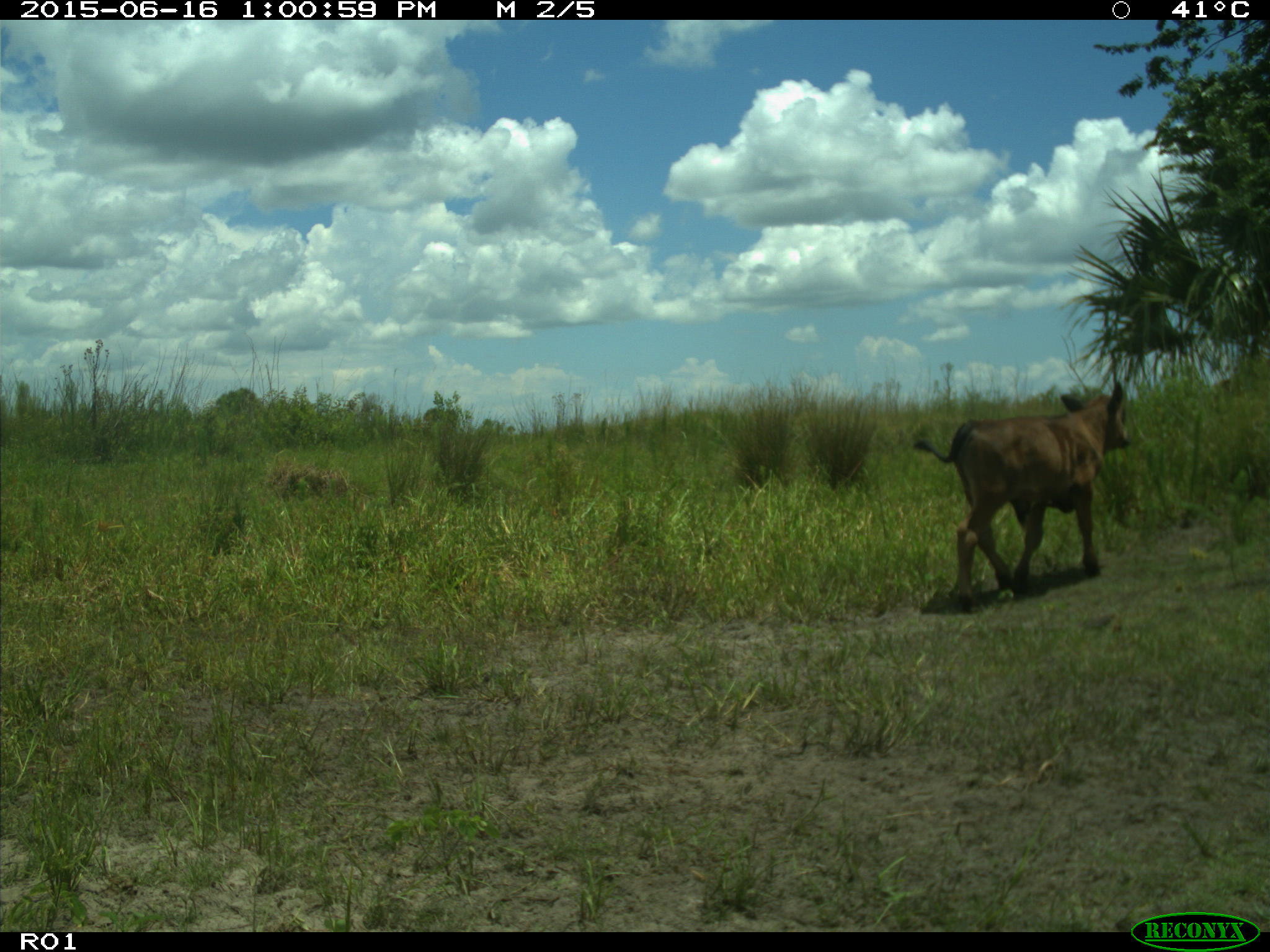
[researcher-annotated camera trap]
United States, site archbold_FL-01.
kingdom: Animalia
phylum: Chordata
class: Mammalia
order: Artiodactyla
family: Bovidae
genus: Bos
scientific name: Bos taurus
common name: domestic cow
Bos taurus (domestic cow).